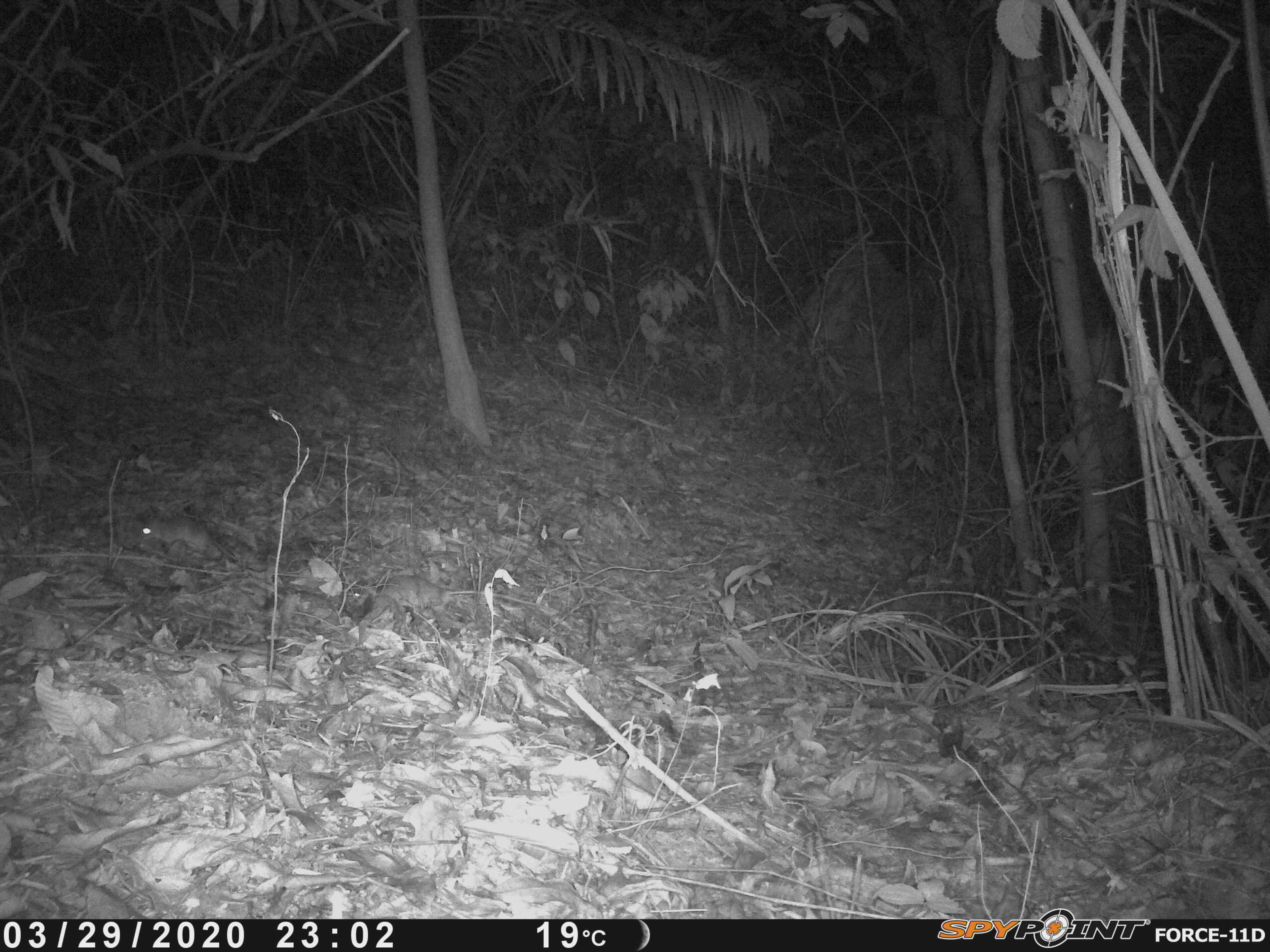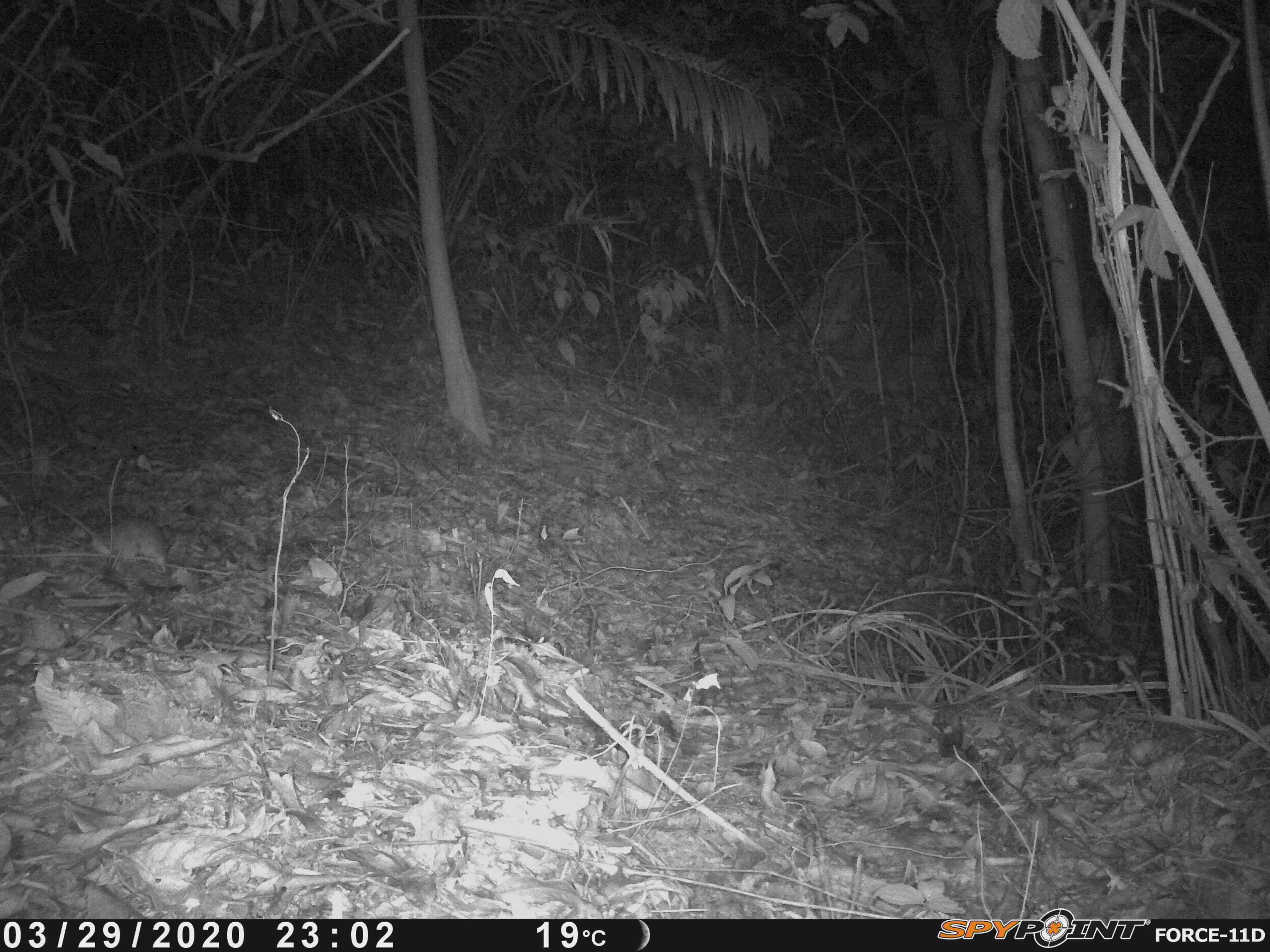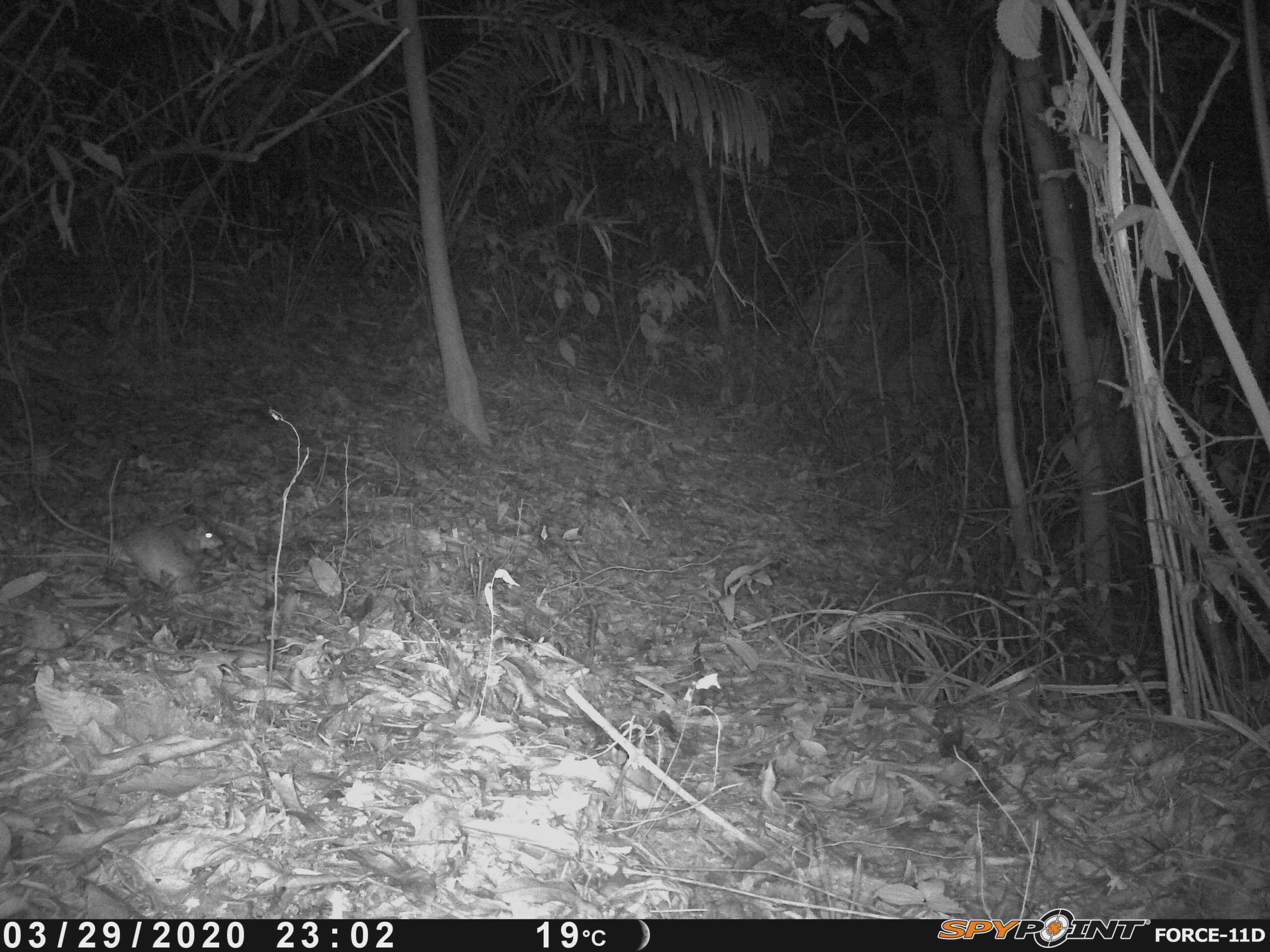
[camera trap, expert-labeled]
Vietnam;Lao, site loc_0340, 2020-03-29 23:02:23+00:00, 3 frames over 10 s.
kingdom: Animalia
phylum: Chordata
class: Mammalia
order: Rodentia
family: Muridae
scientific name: Muridae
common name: old-world mice and rats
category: unidentified murid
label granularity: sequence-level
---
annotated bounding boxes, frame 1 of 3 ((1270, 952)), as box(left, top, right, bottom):
unidentified murid: box(353, 574, 558, 623); box(139, 515, 237, 561)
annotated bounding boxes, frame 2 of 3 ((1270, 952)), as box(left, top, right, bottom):
unidentified murid: box(43, 499, 172, 572)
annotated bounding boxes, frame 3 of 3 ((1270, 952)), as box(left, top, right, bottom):
unidentified murid: box(29, 477, 223, 590)